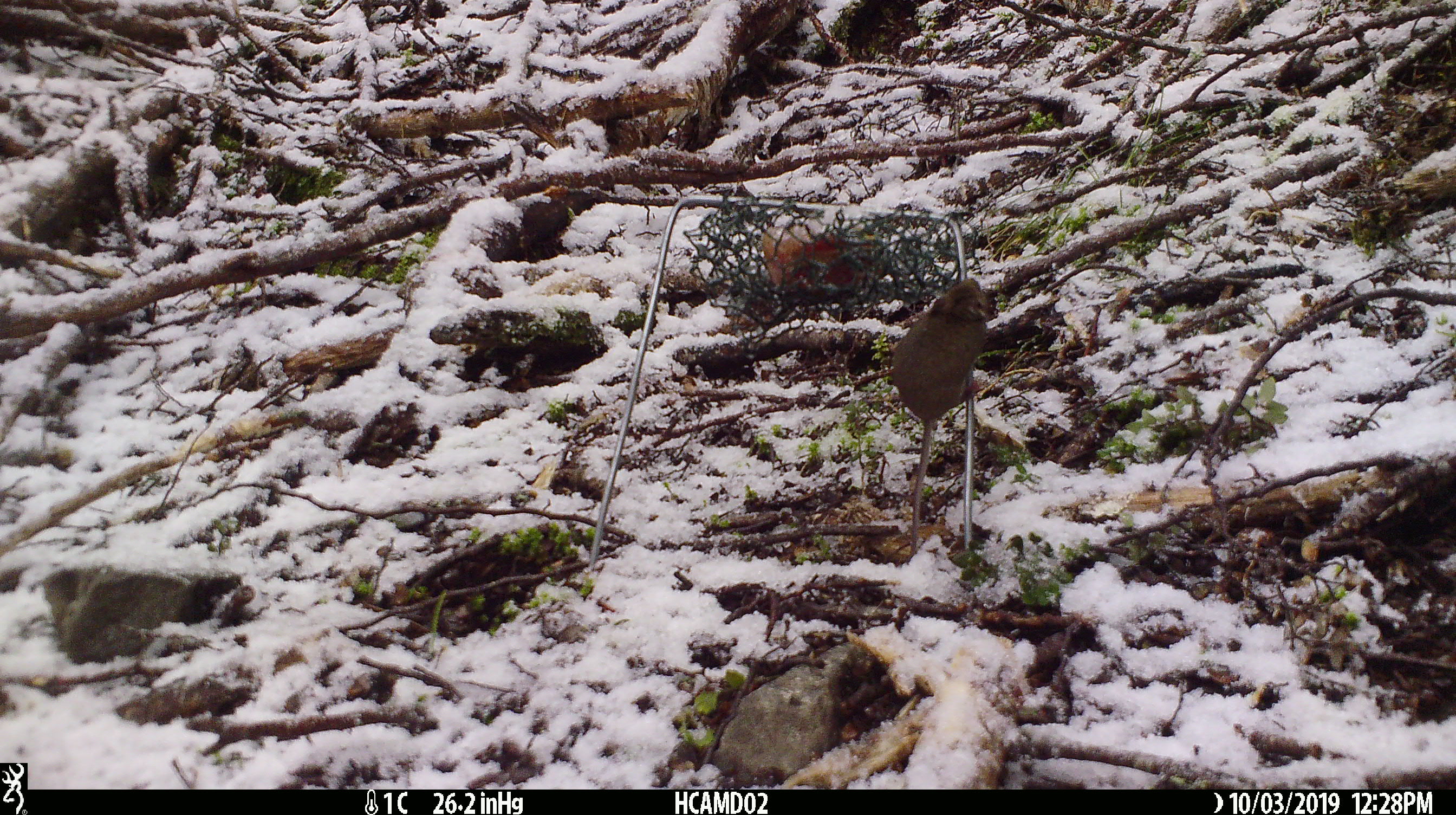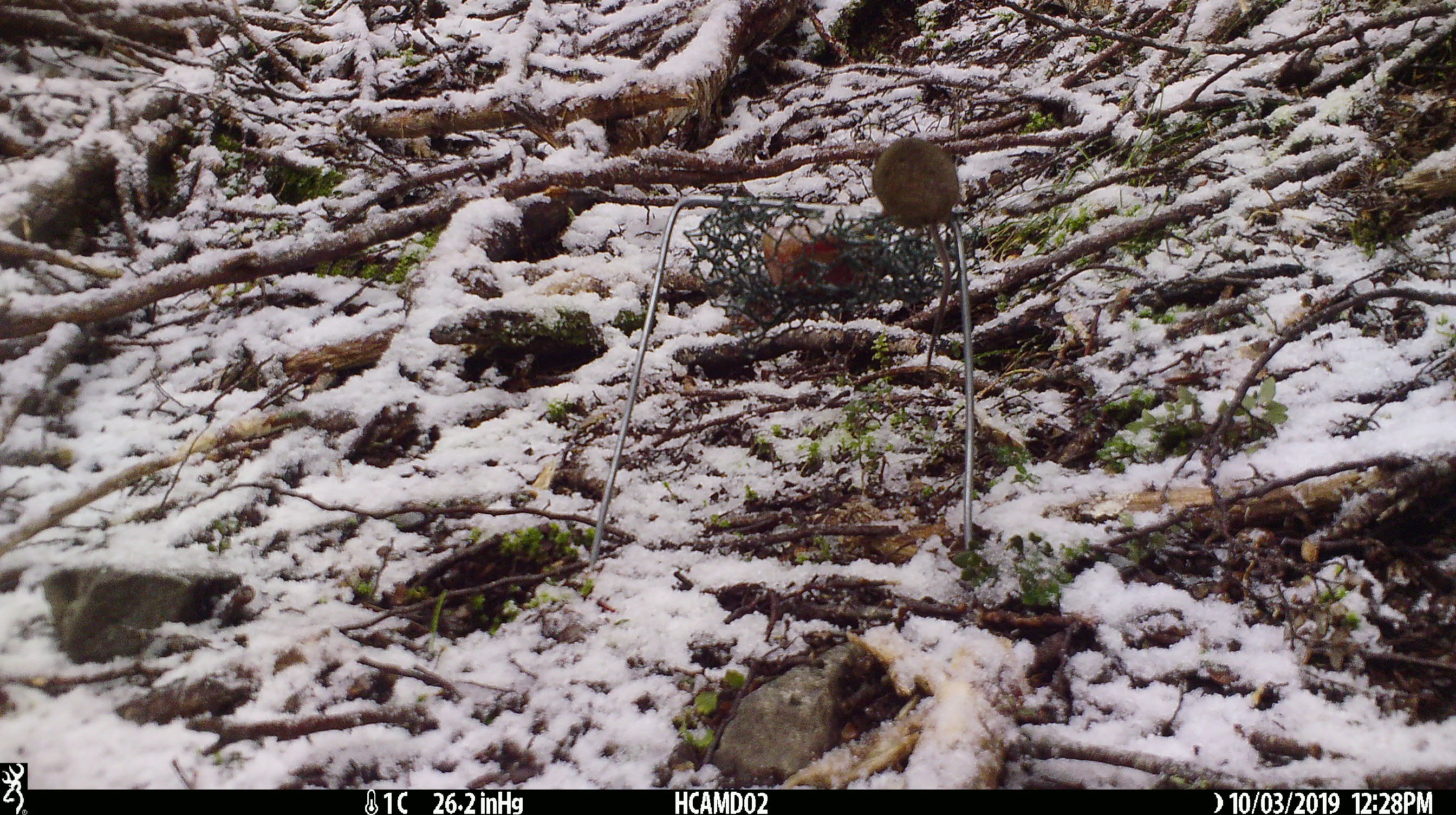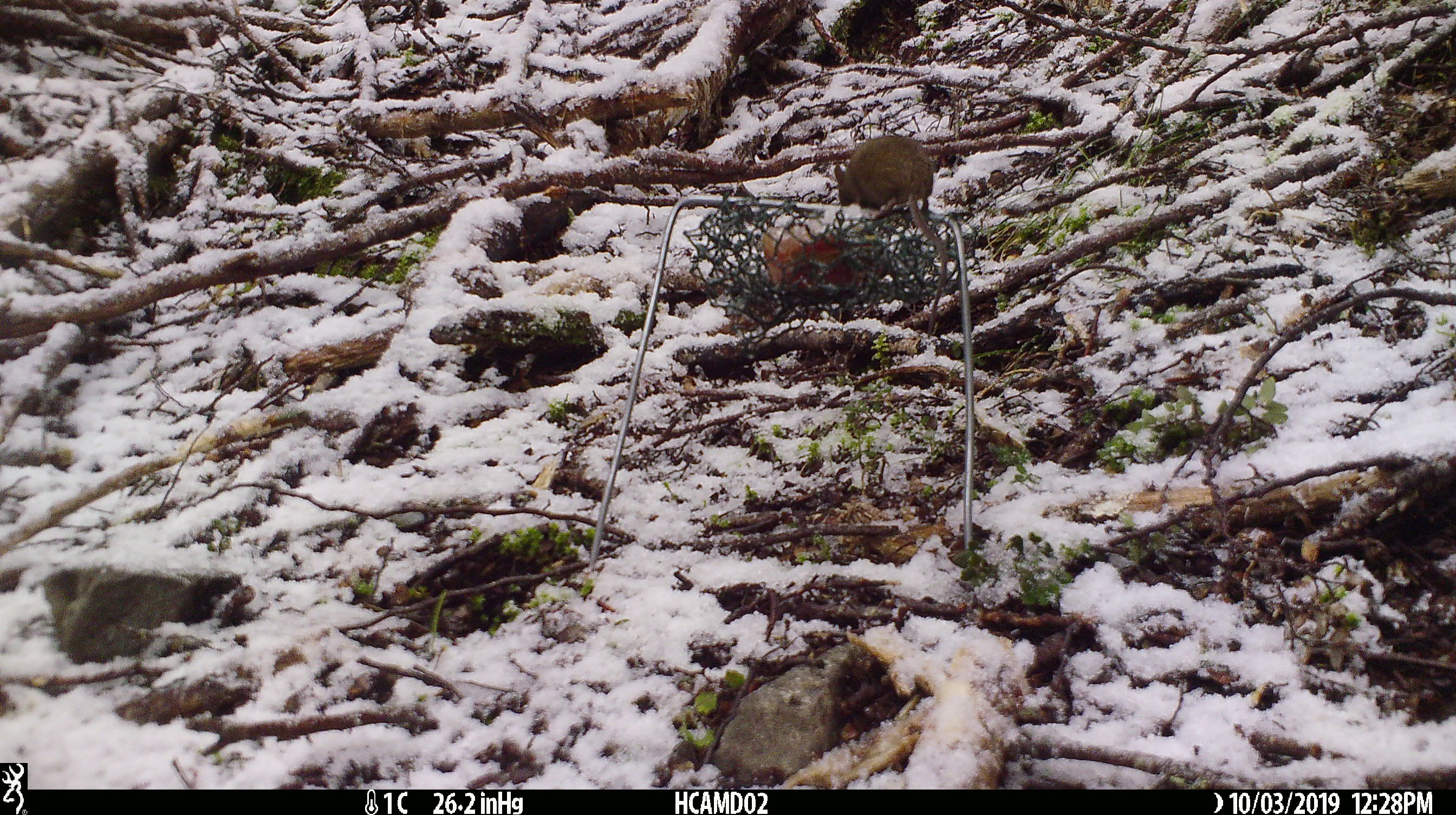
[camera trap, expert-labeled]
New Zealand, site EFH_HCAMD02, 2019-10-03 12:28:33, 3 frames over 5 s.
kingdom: Animalia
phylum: Chordata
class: Mammalia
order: Rodentia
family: Muridae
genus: Mus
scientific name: Mus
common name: mouse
Mouse (Mus).